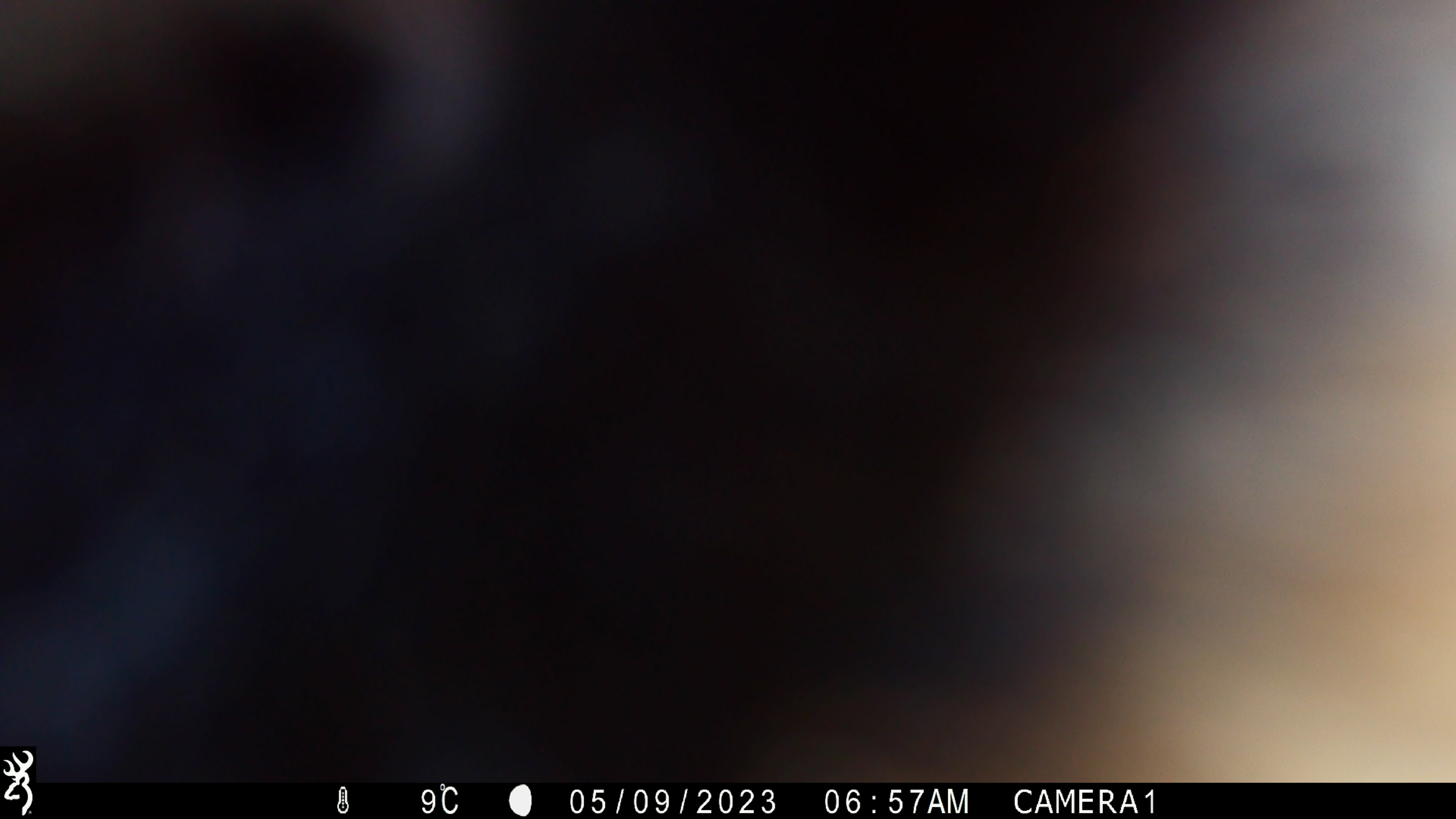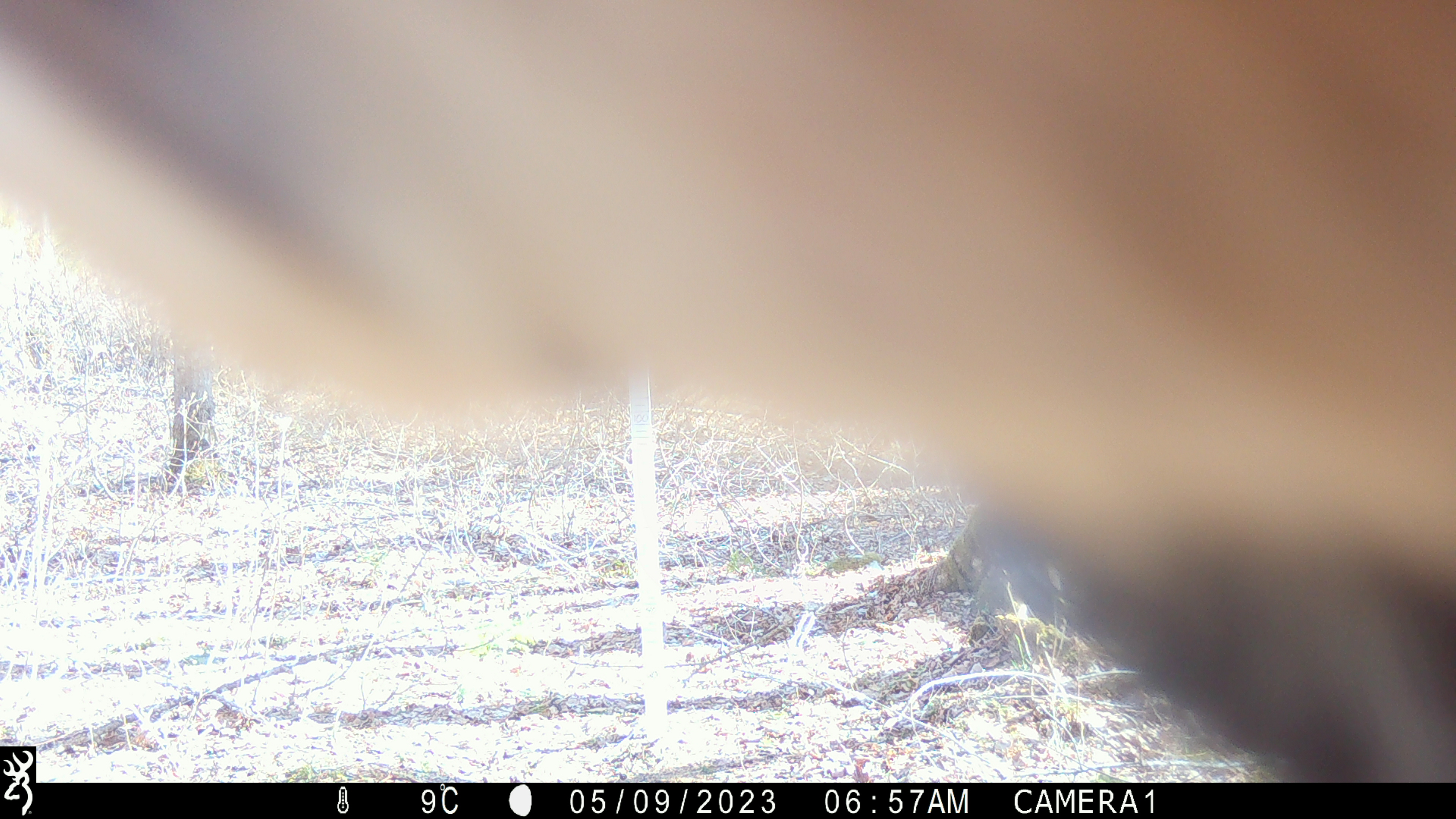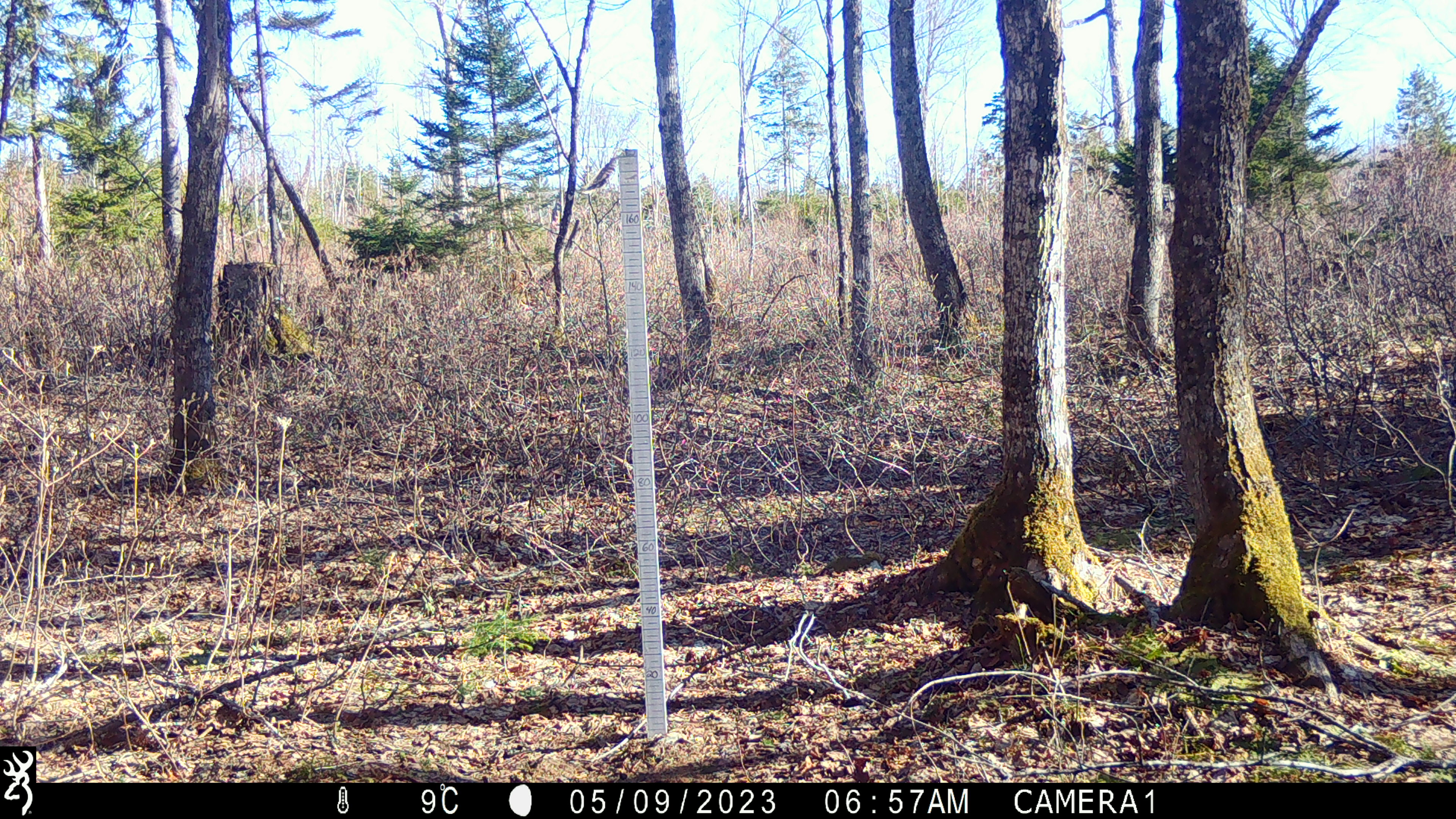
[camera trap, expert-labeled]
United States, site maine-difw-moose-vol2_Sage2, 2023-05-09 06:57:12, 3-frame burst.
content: unidentified animal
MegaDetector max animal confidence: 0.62